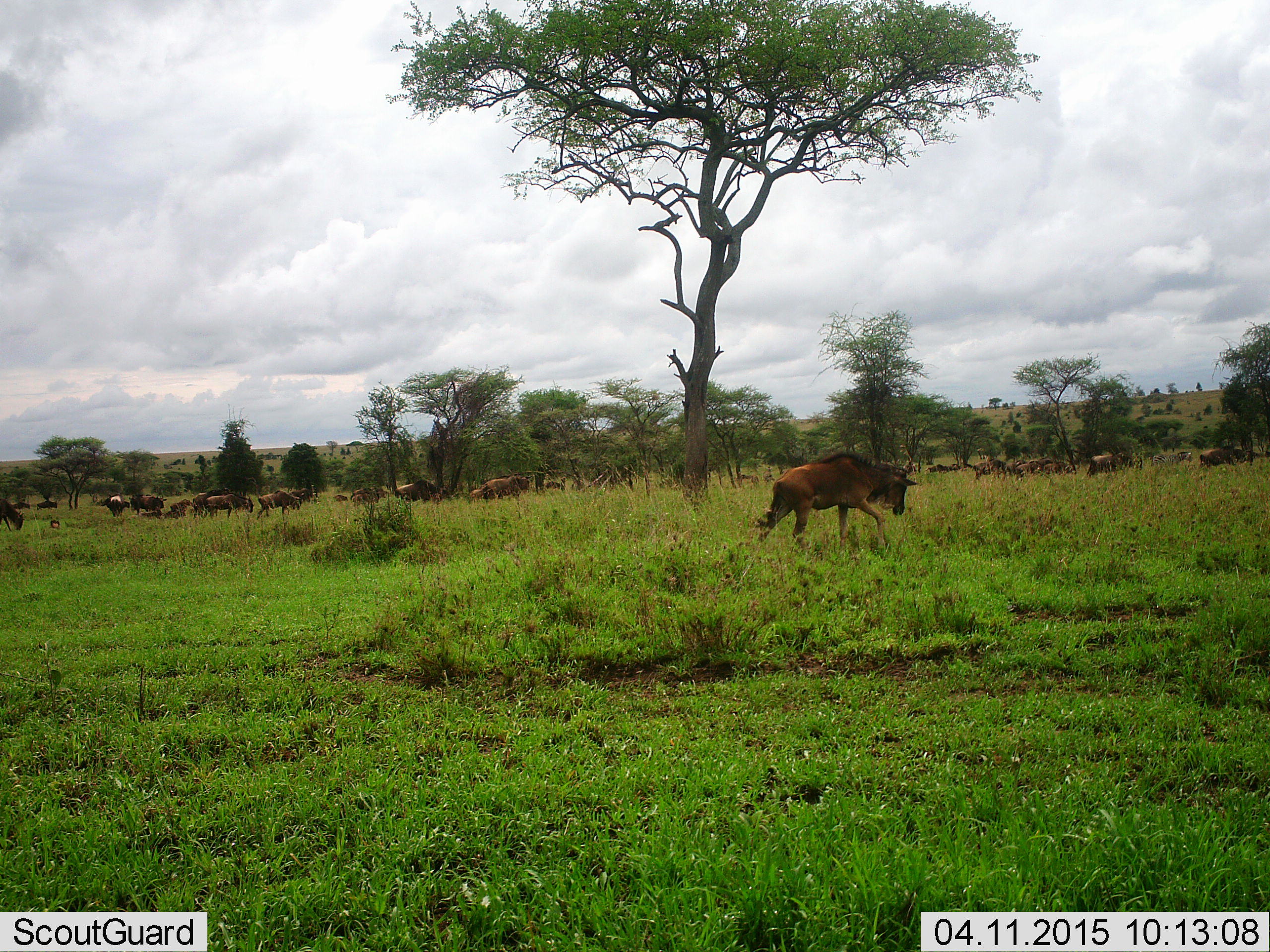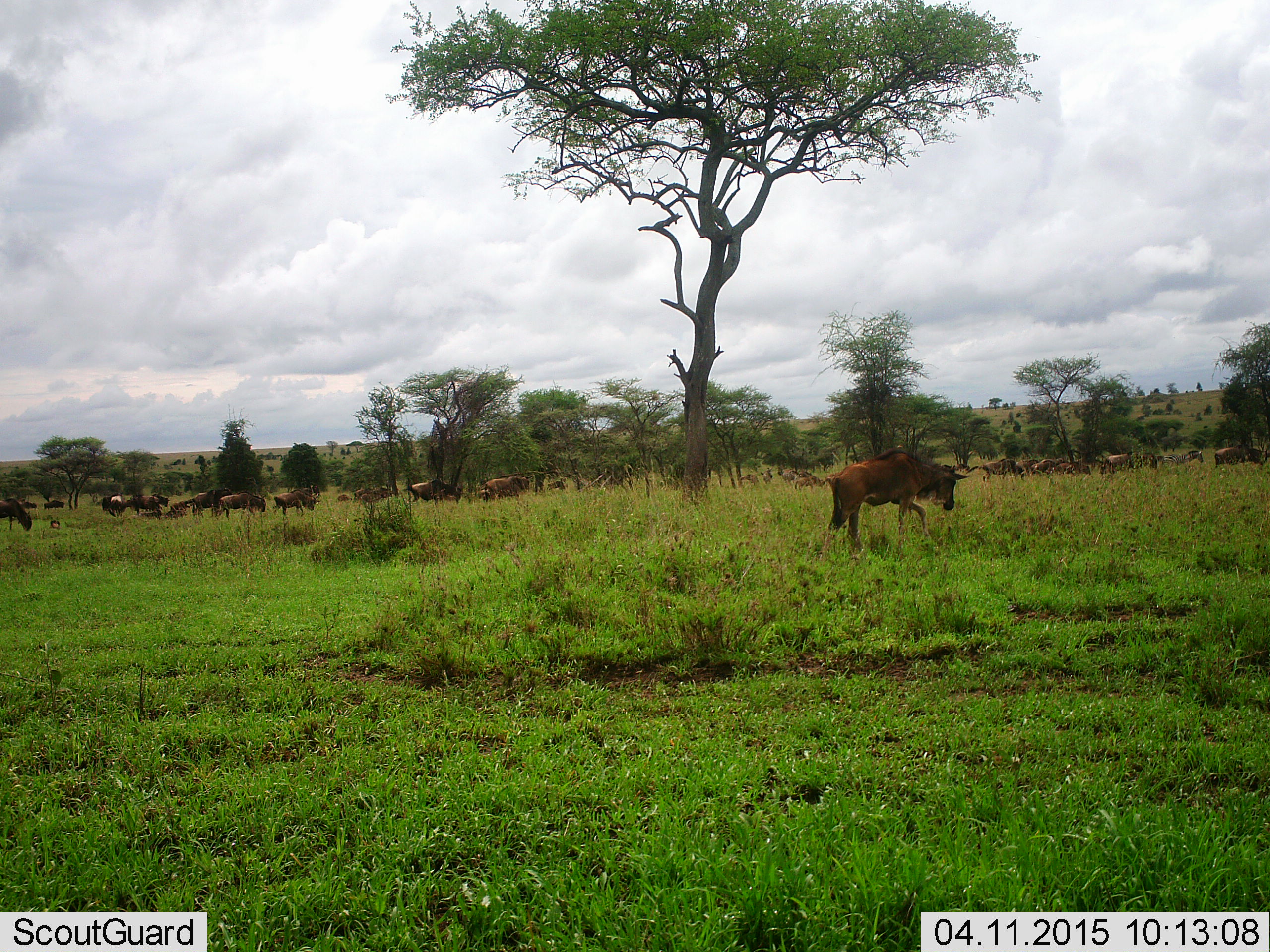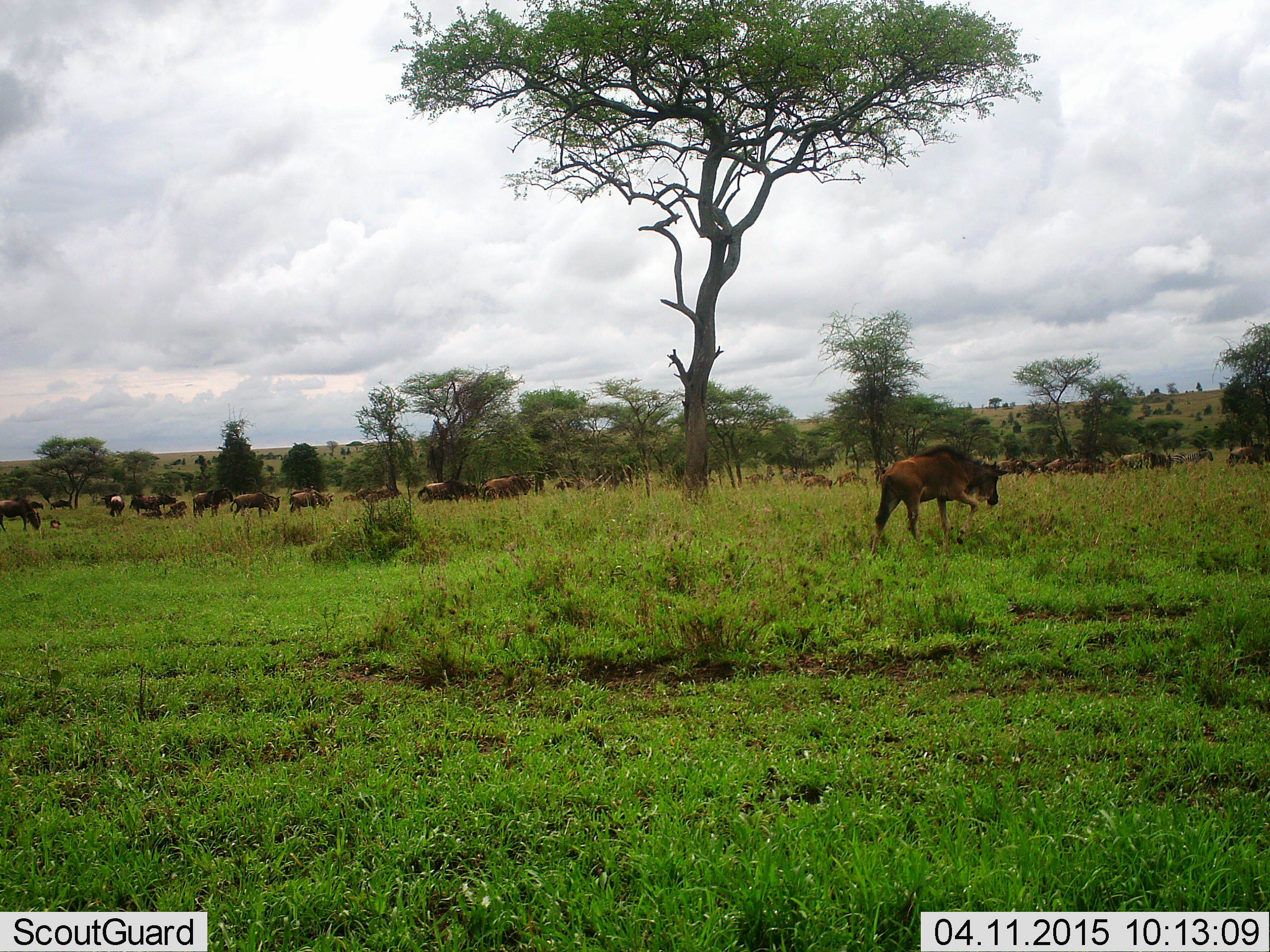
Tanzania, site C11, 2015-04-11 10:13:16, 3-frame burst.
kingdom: Animalia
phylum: Chordata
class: Mammalia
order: Artiodactyla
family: Bovidae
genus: Connochaetes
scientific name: Connochaetes taurinus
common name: blue wildebeest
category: wildebeest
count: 11-50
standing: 10%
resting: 0%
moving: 80%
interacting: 0%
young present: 10%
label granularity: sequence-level